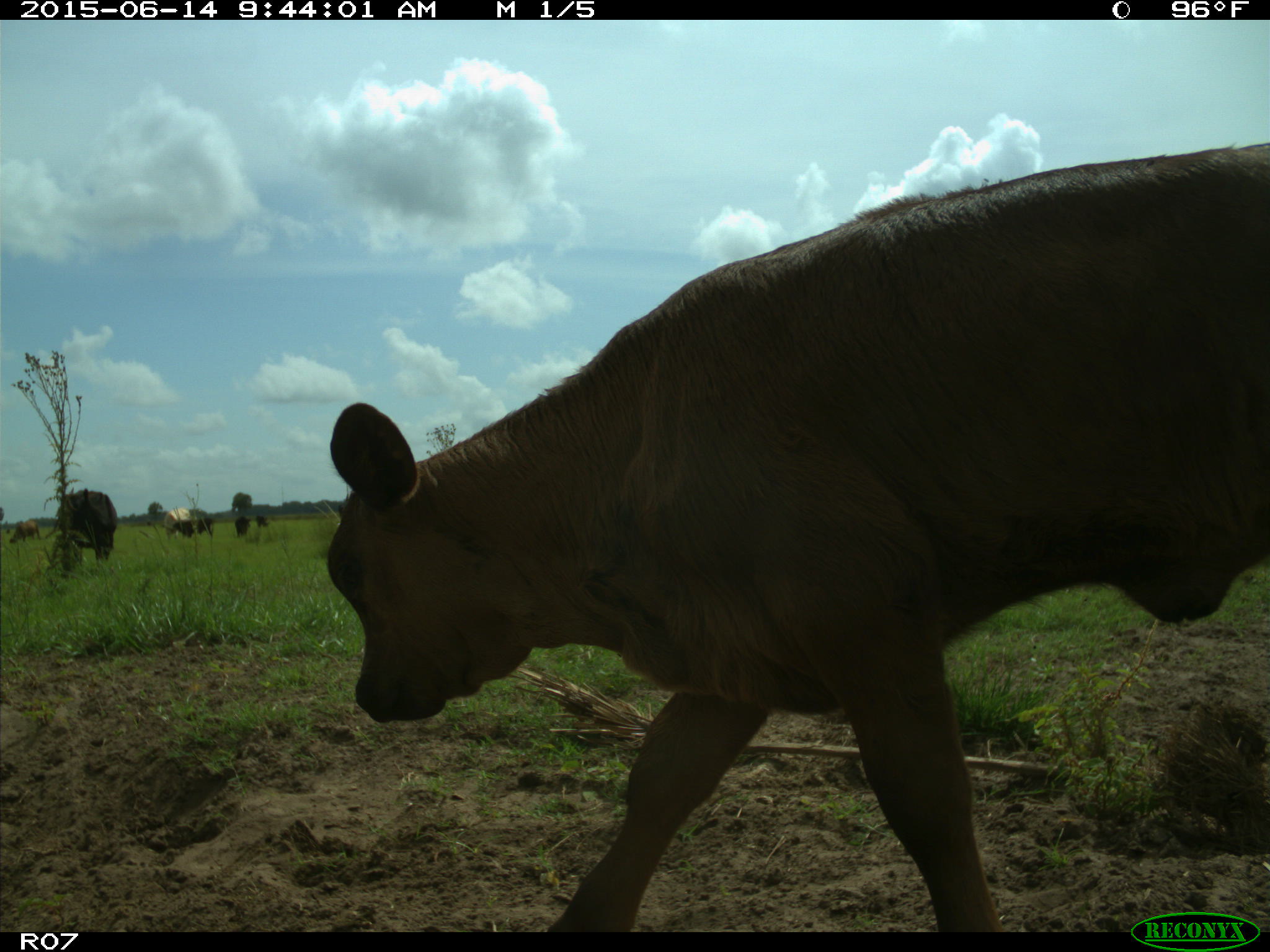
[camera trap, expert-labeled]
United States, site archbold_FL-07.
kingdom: Animalia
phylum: Chordata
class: Mammalia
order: Artiodactyla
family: Bovidae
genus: Bos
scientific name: Bos taurus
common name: domestic cow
Bos taurus (domestic cow).